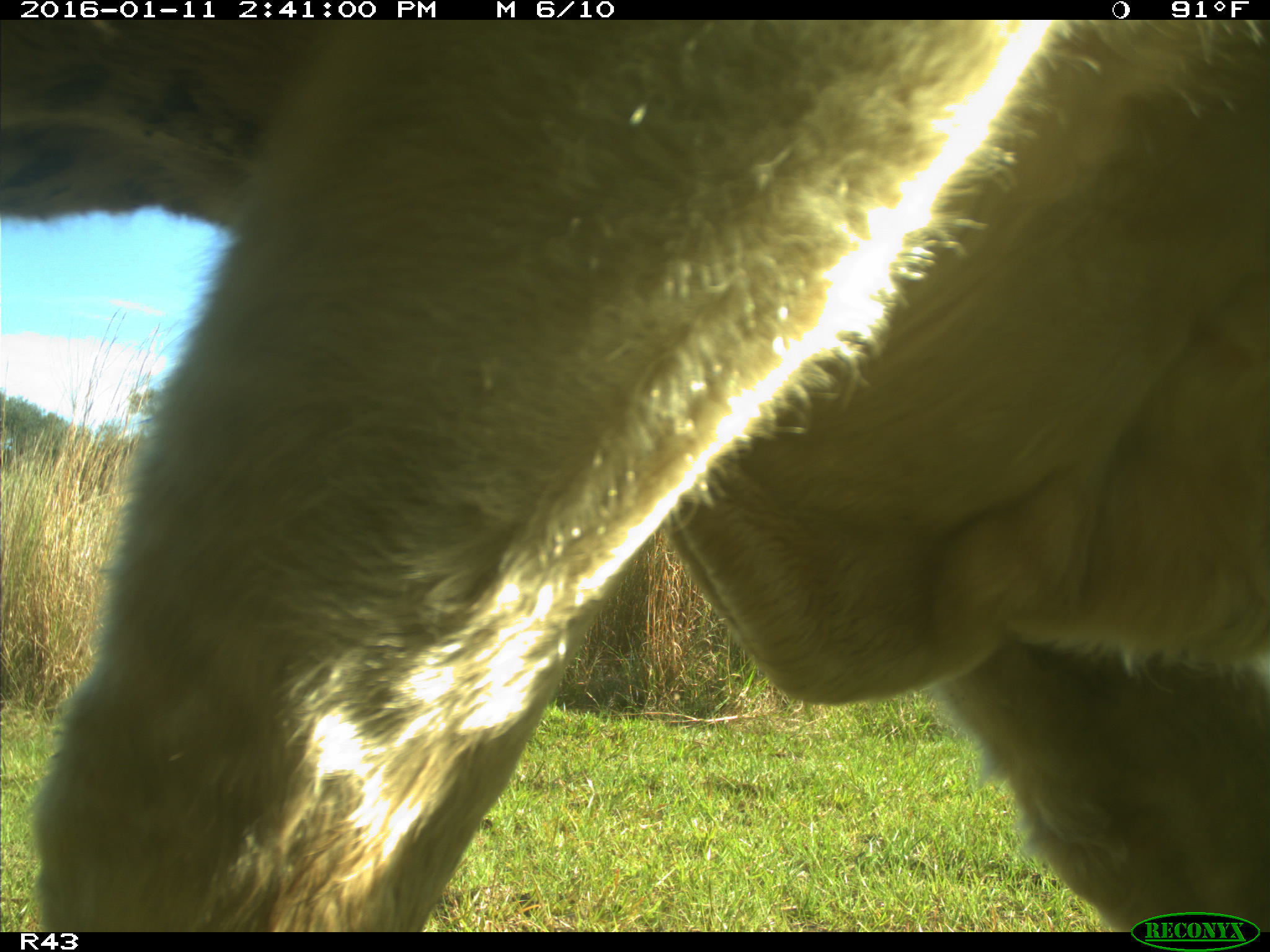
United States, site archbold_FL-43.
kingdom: Animalia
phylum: Chordata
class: Mammalia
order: Artiodactyla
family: Bovidae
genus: Bos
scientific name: Bos taurus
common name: domestic cow